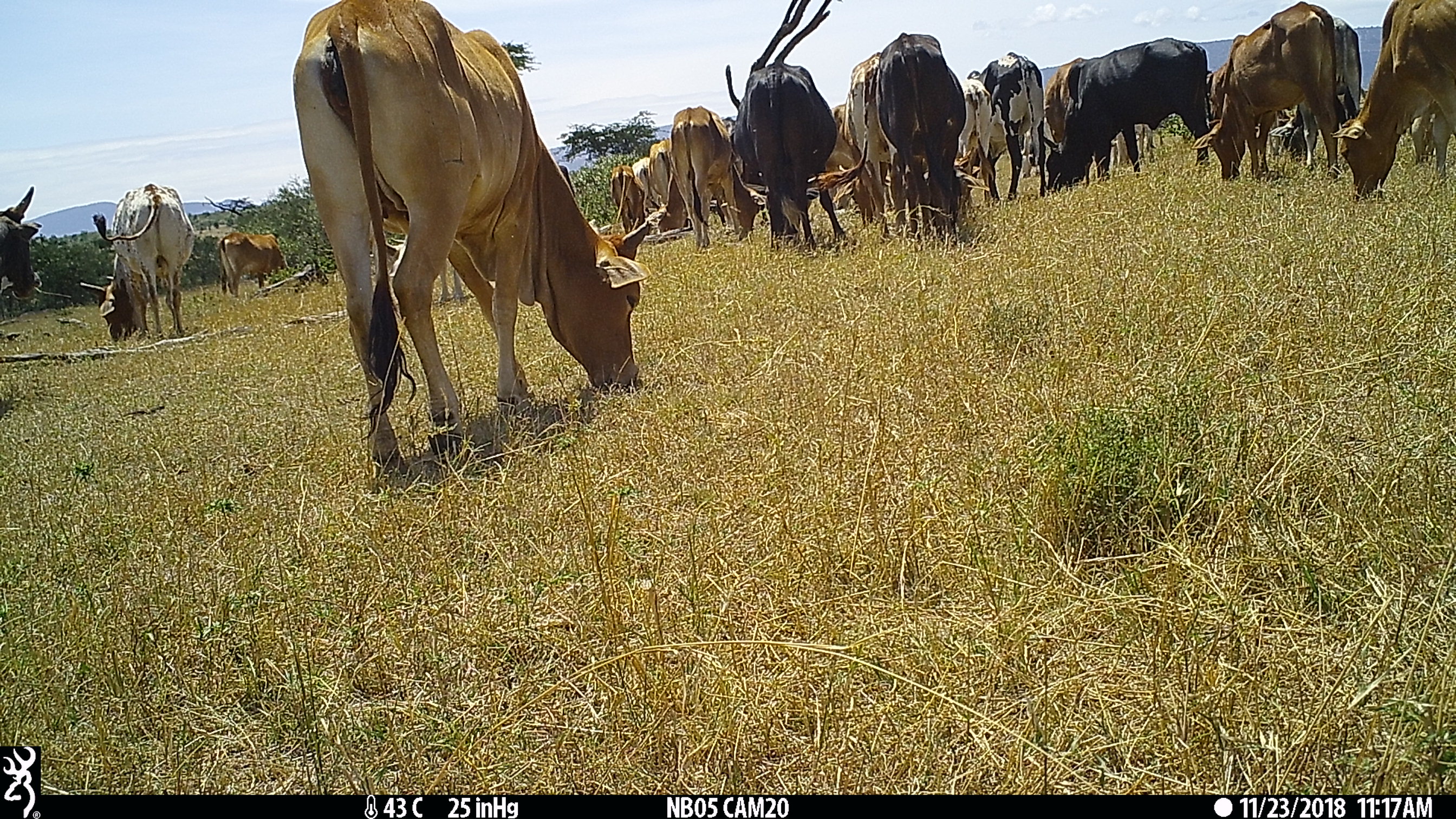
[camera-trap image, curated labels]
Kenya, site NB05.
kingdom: Animalia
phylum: Chordata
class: Mammalia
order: Artiodactyla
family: Bovidae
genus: Bos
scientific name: Bos taurus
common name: cattle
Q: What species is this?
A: Cattle (Bos taurus).